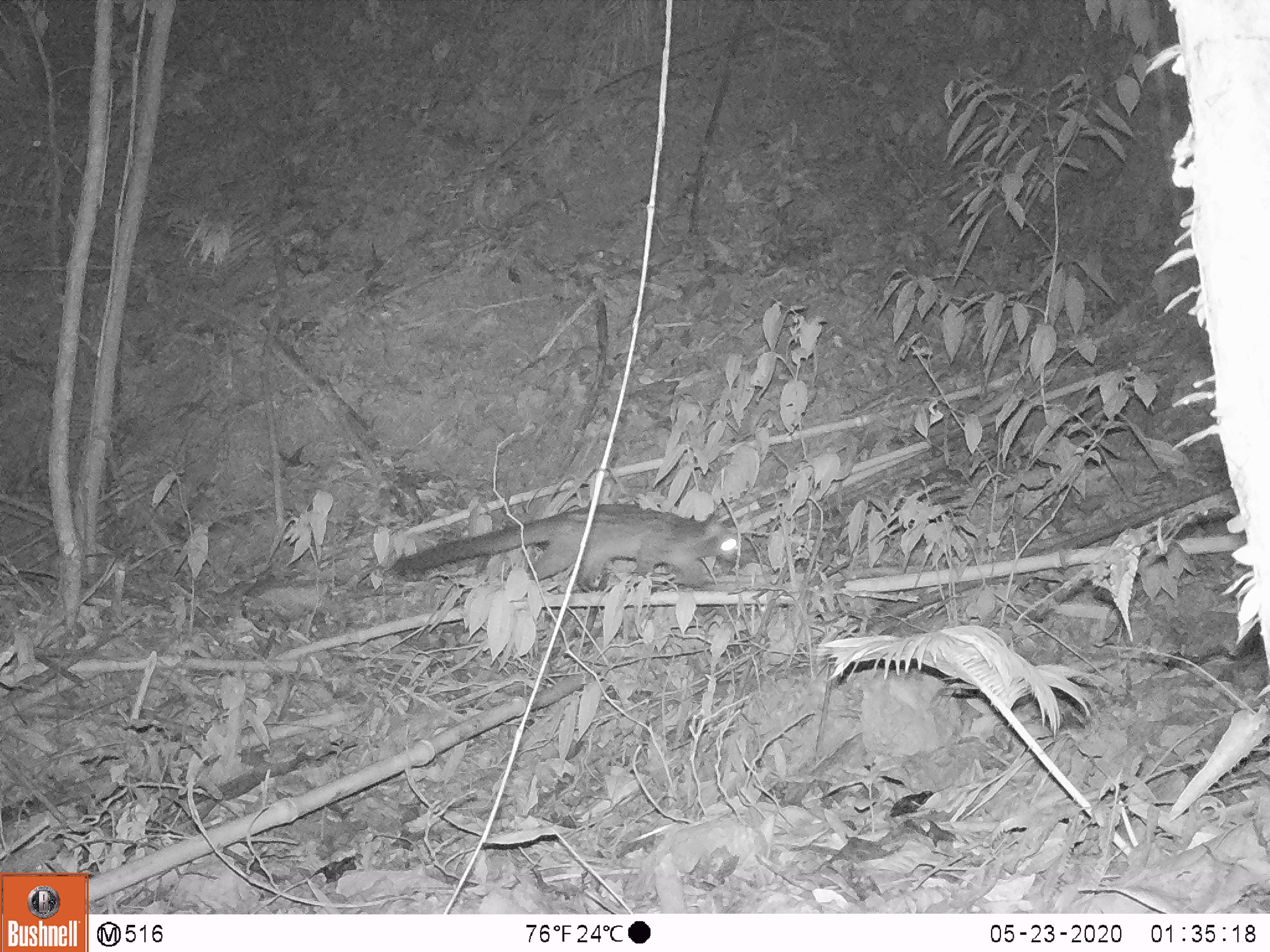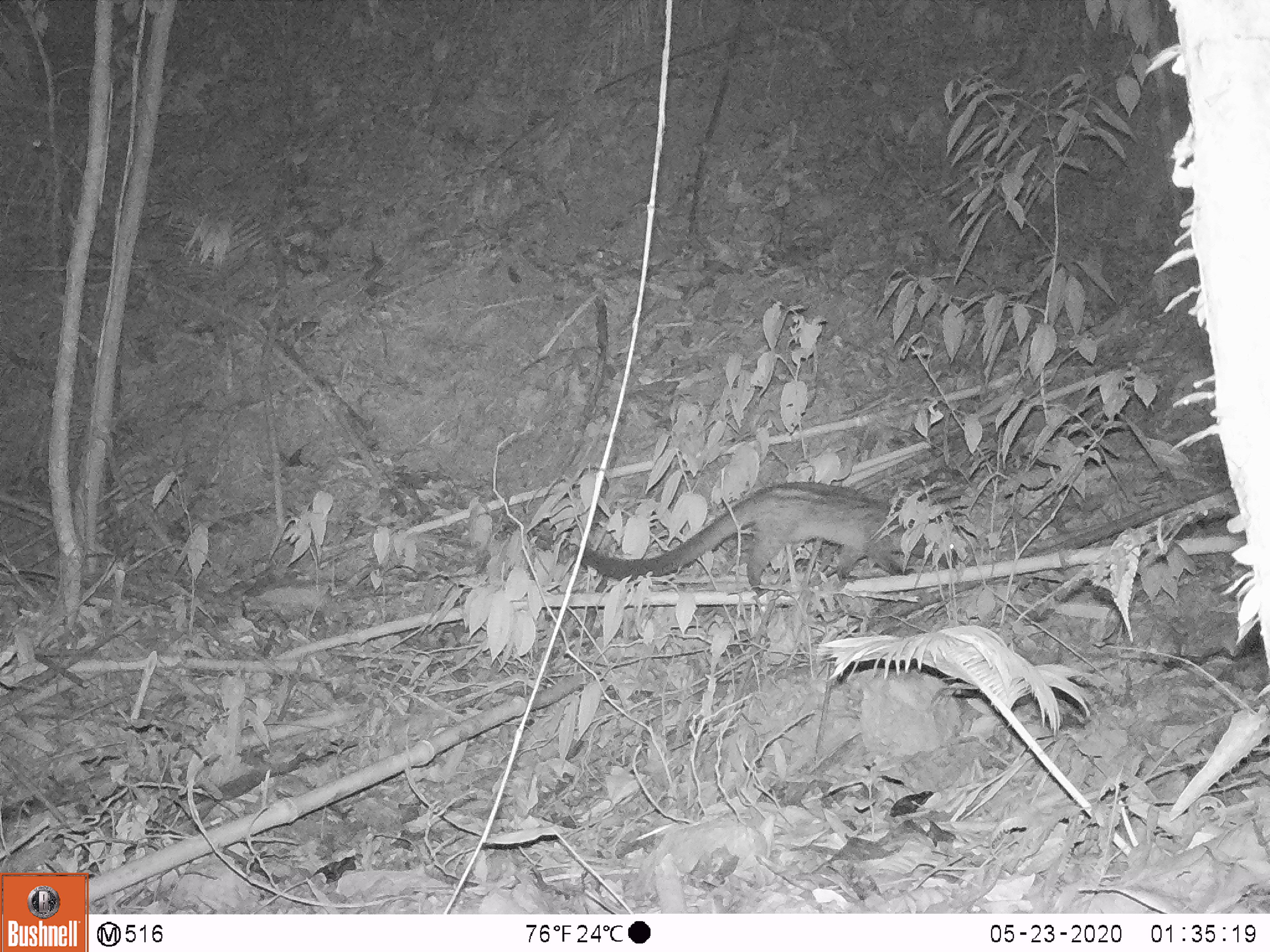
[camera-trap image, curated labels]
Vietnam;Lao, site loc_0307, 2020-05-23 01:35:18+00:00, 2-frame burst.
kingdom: Animalia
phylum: Chordata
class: Mammalia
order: Carnivora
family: Viverridae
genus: Paradoxurus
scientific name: Paradoxurus hermaphroditus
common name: common palm civet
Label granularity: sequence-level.